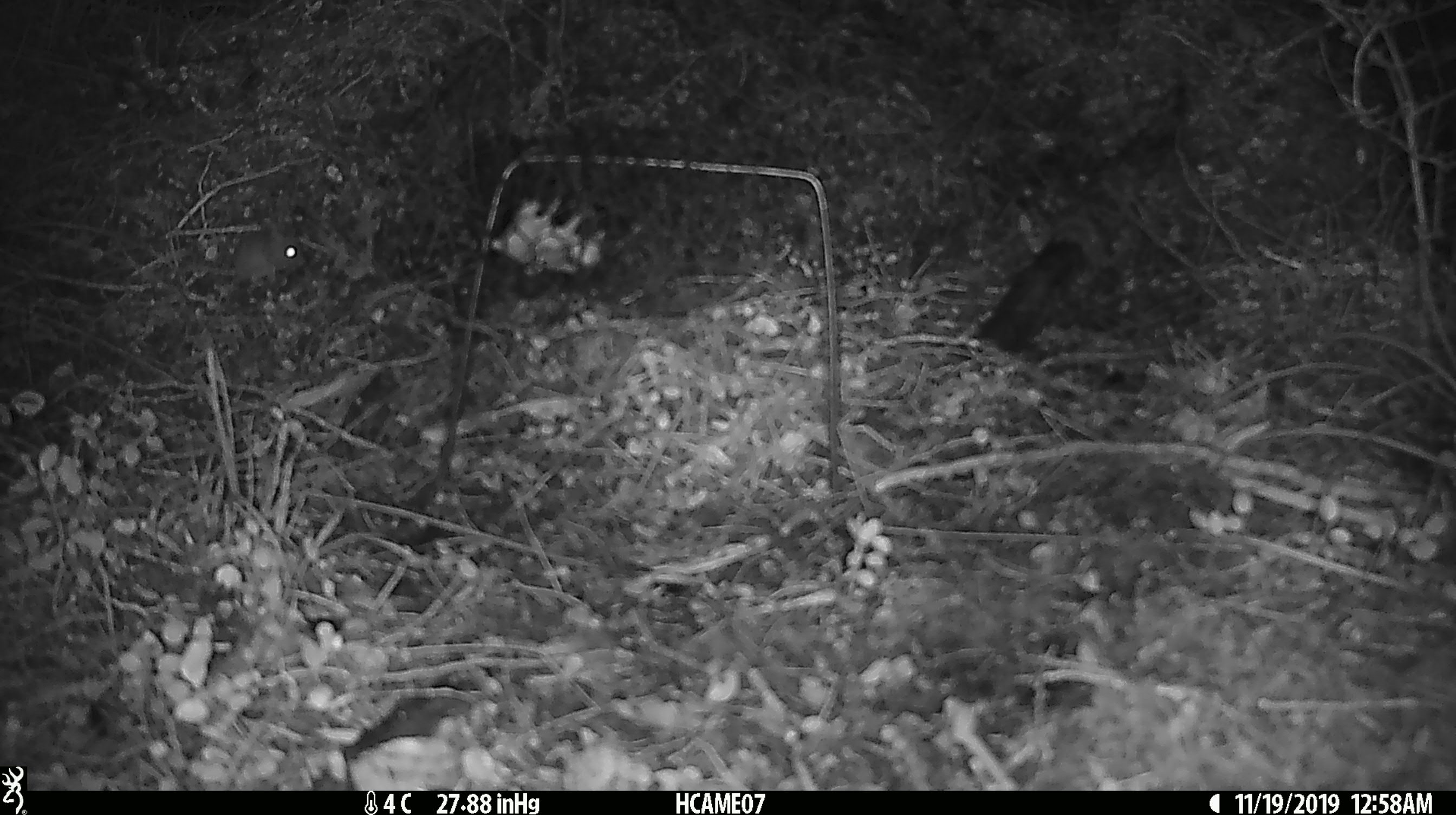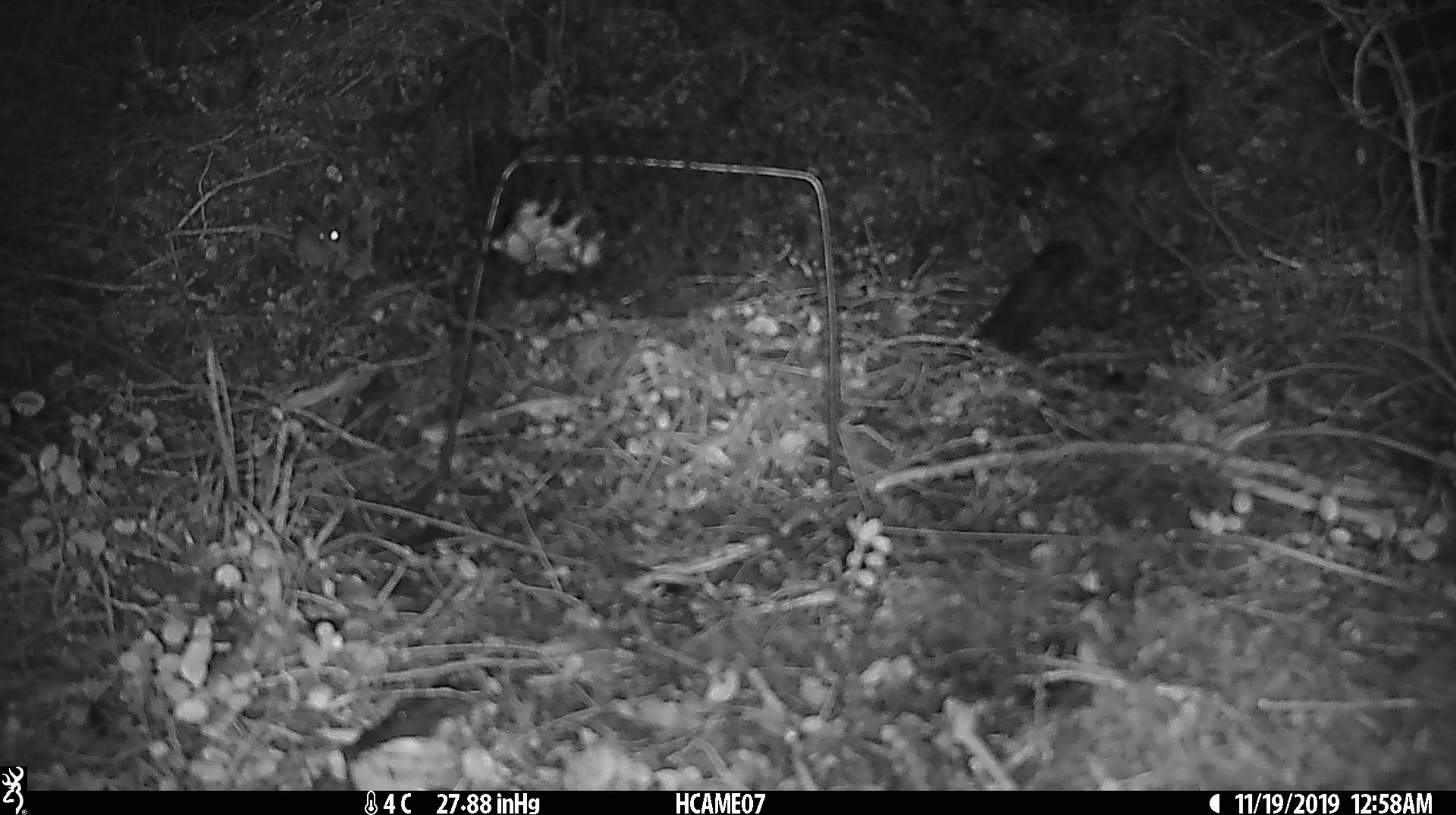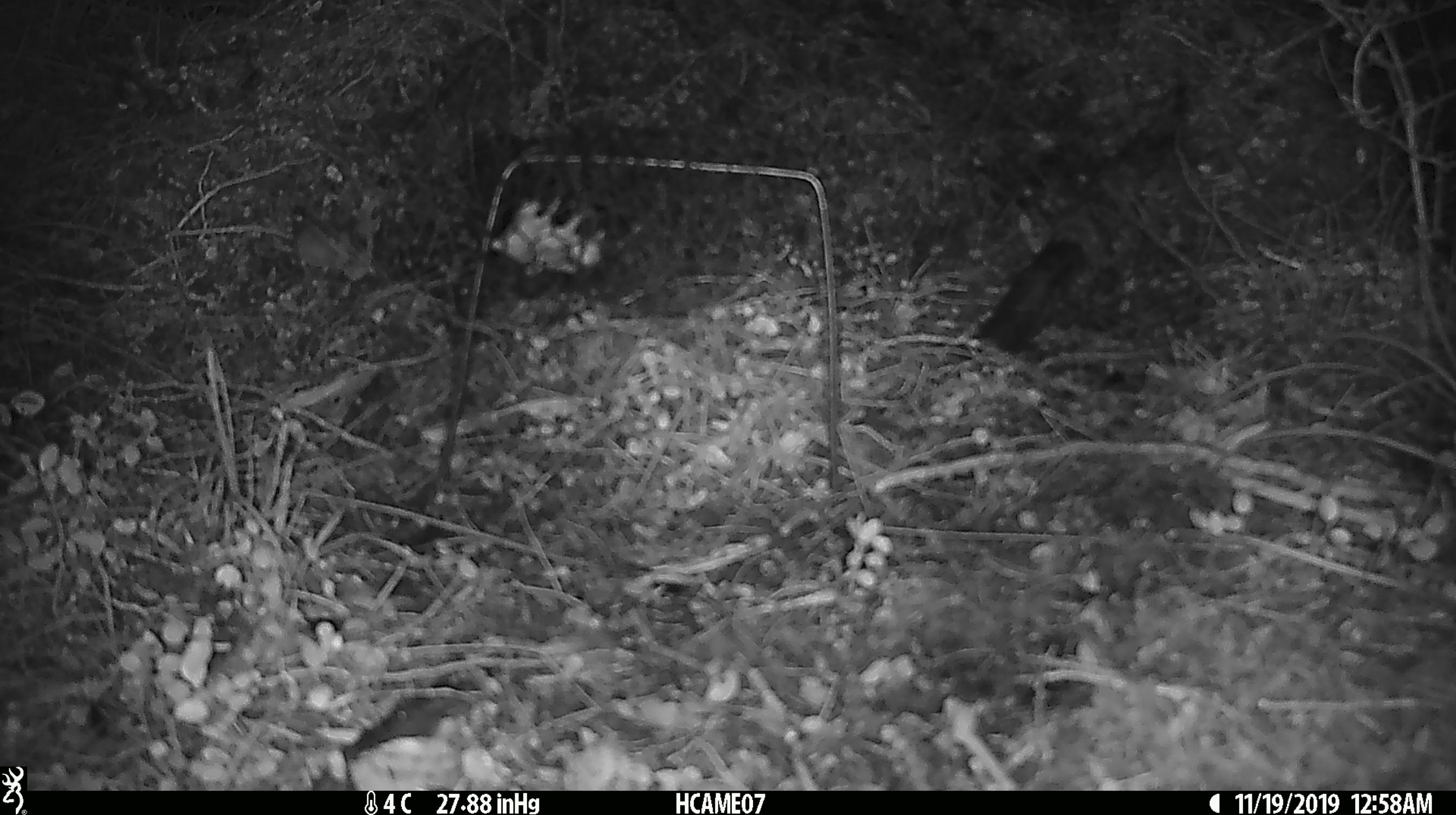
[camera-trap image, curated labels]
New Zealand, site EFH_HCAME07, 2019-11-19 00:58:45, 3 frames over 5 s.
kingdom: Animalia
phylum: Chordata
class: Mammalia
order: Rodentia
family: Muridae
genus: Mus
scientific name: Mus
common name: mouse